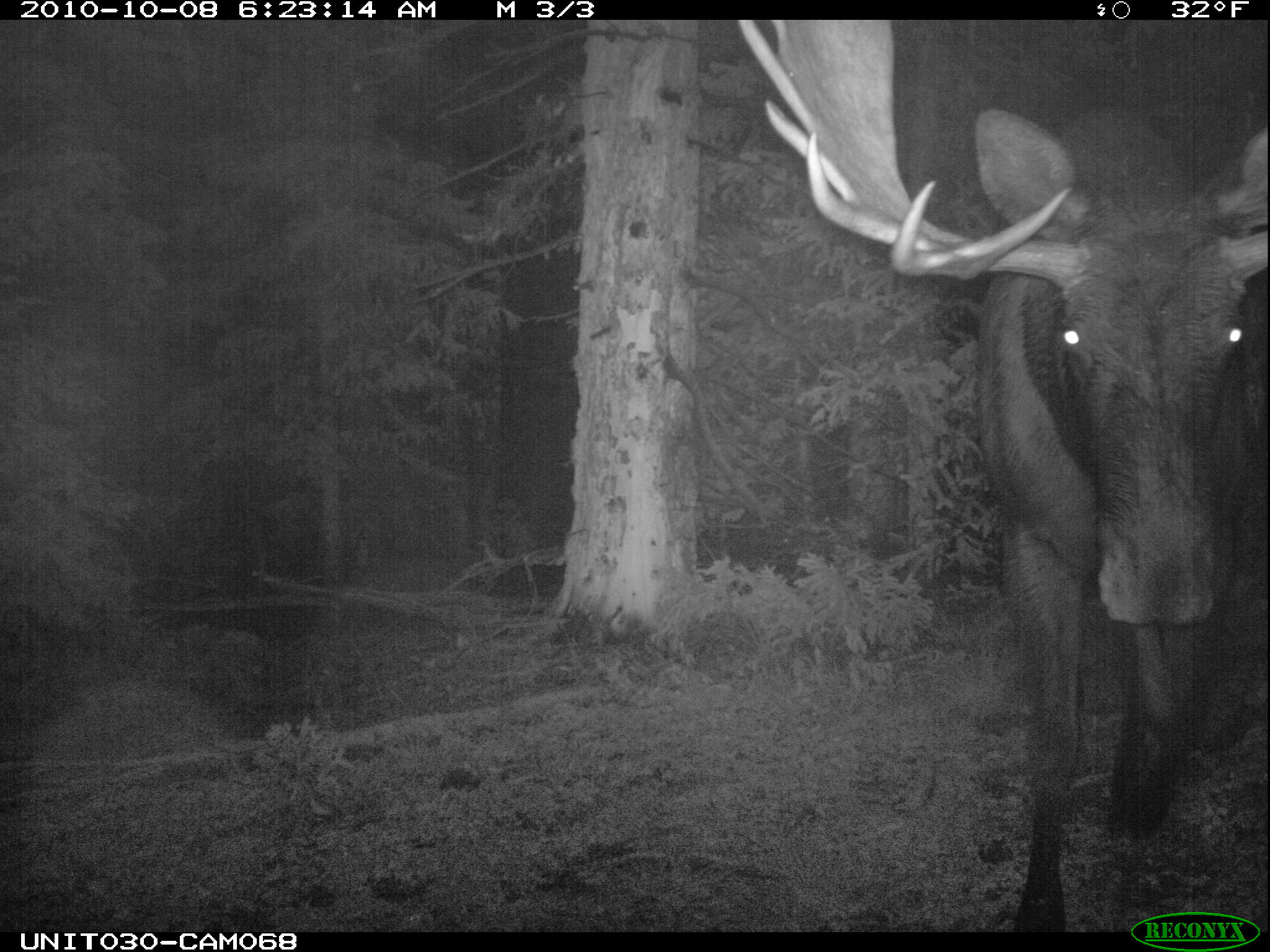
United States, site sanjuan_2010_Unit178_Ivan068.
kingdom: Animalia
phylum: Chordata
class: Mammalia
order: Artiodactyla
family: Cervidae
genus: Alces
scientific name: Alces alces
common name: moose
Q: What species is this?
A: Alces alces (moose).